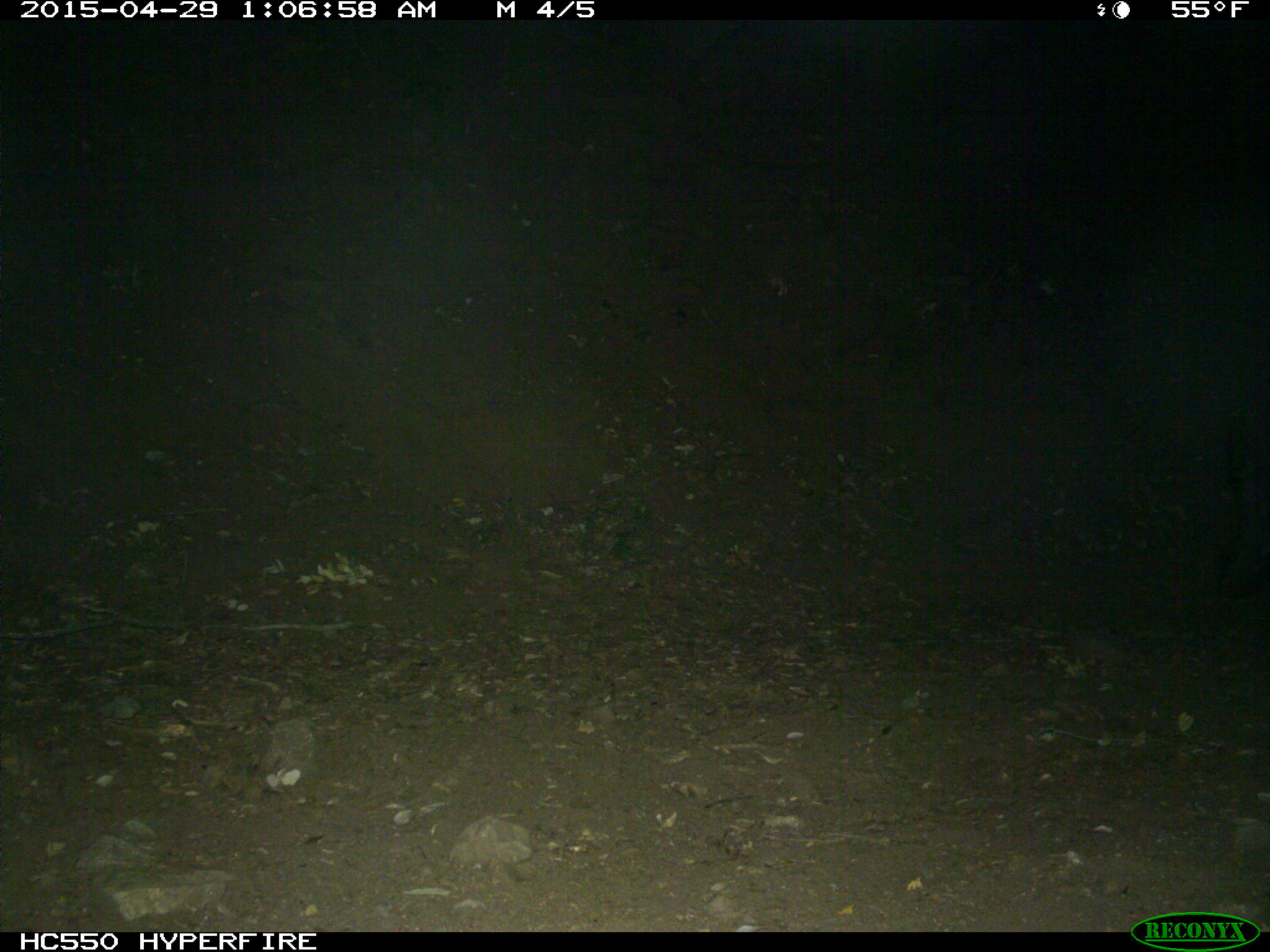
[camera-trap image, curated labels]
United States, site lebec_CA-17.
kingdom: Animalia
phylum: Chordata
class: Mammalia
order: Artiodactyla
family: Suidae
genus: Sus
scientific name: Sus scrofa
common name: wild boar